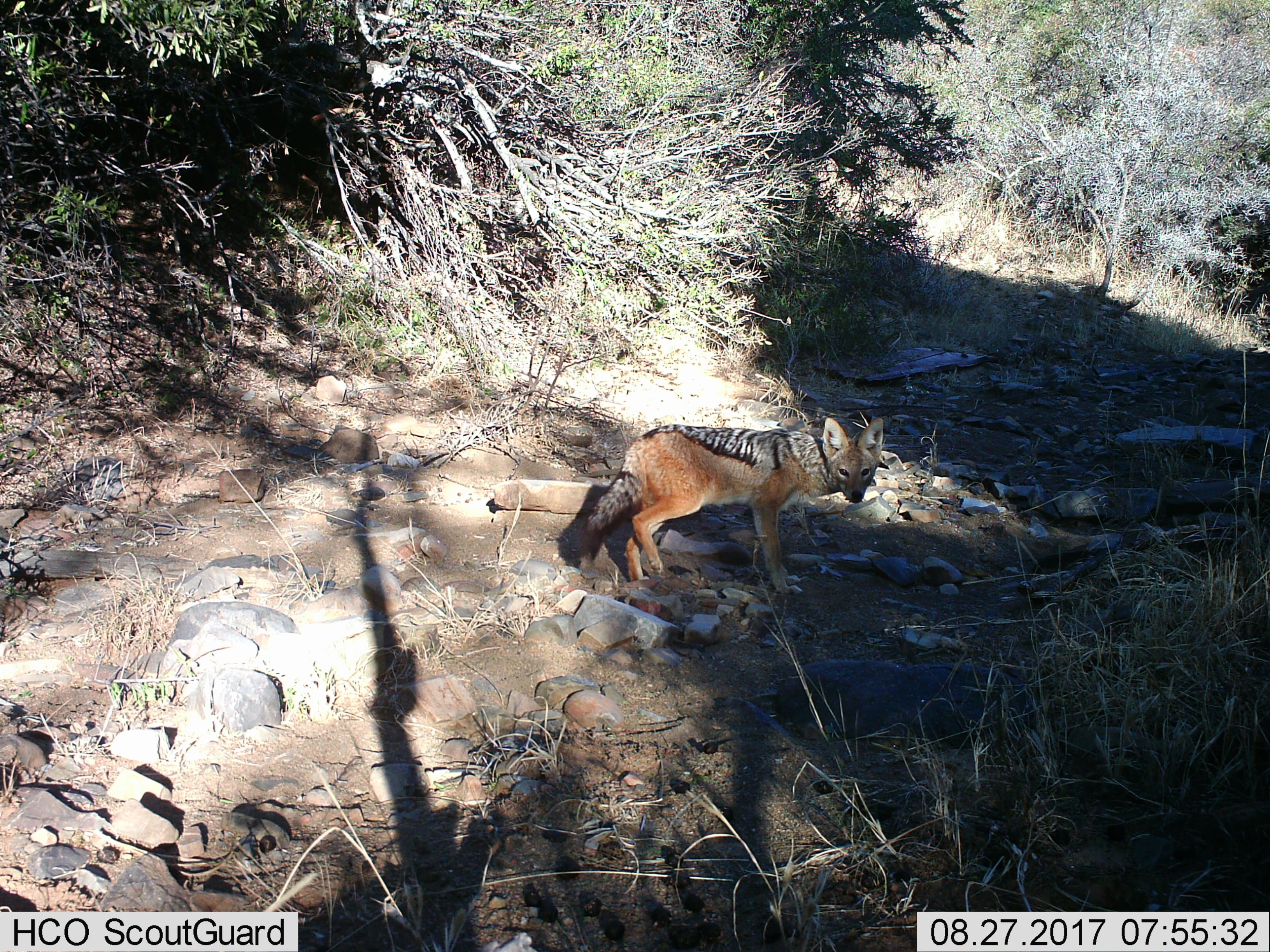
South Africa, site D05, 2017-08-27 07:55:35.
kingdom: Animalia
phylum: Chordata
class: Mammalia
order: Carnivora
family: Canidae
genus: Lupulella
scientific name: Lupulella mesomelas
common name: black-backed jackal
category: jackalblackbacked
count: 1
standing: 83%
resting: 0%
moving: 17%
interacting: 0%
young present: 0%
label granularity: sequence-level